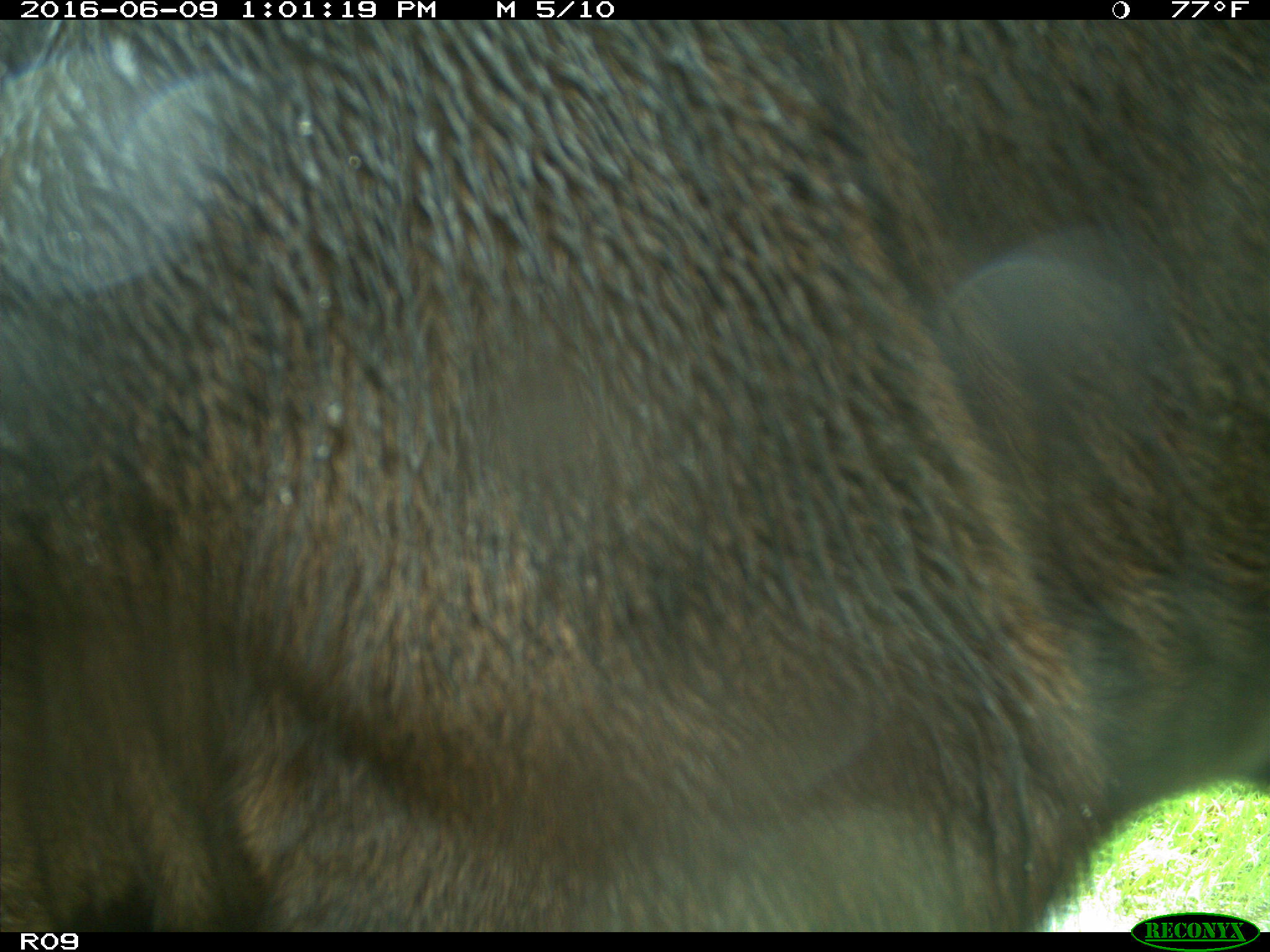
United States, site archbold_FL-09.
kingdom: Animalia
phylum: Chordata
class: Mammalia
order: Artiodactyla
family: Bovidae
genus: Bos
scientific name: Bos taurus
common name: domestic cow